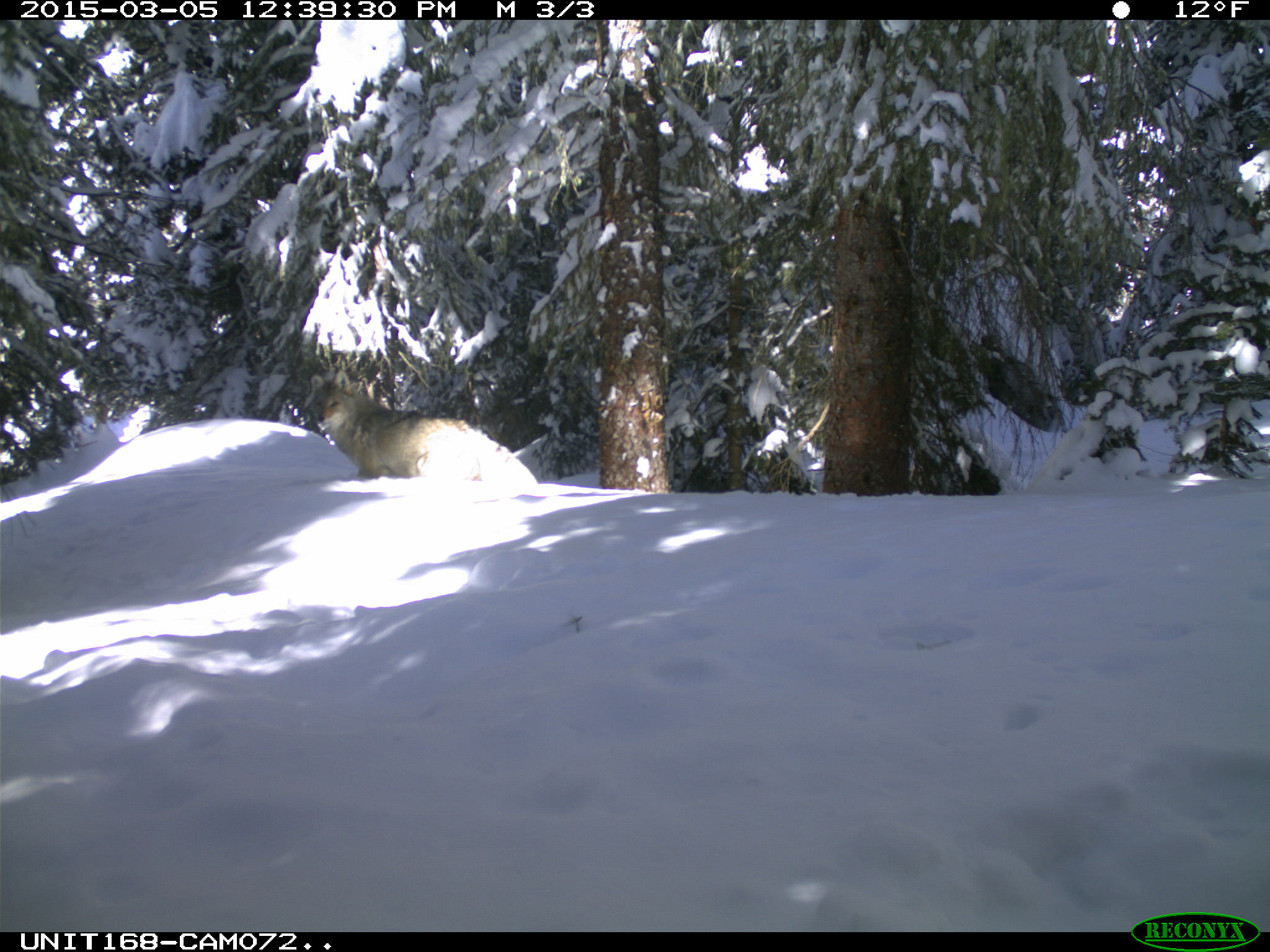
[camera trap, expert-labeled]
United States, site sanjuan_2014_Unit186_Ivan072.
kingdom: Animalia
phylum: Chordata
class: Mammalia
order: Carnivora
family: Canidae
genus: Canis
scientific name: Canis latrans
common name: coyote